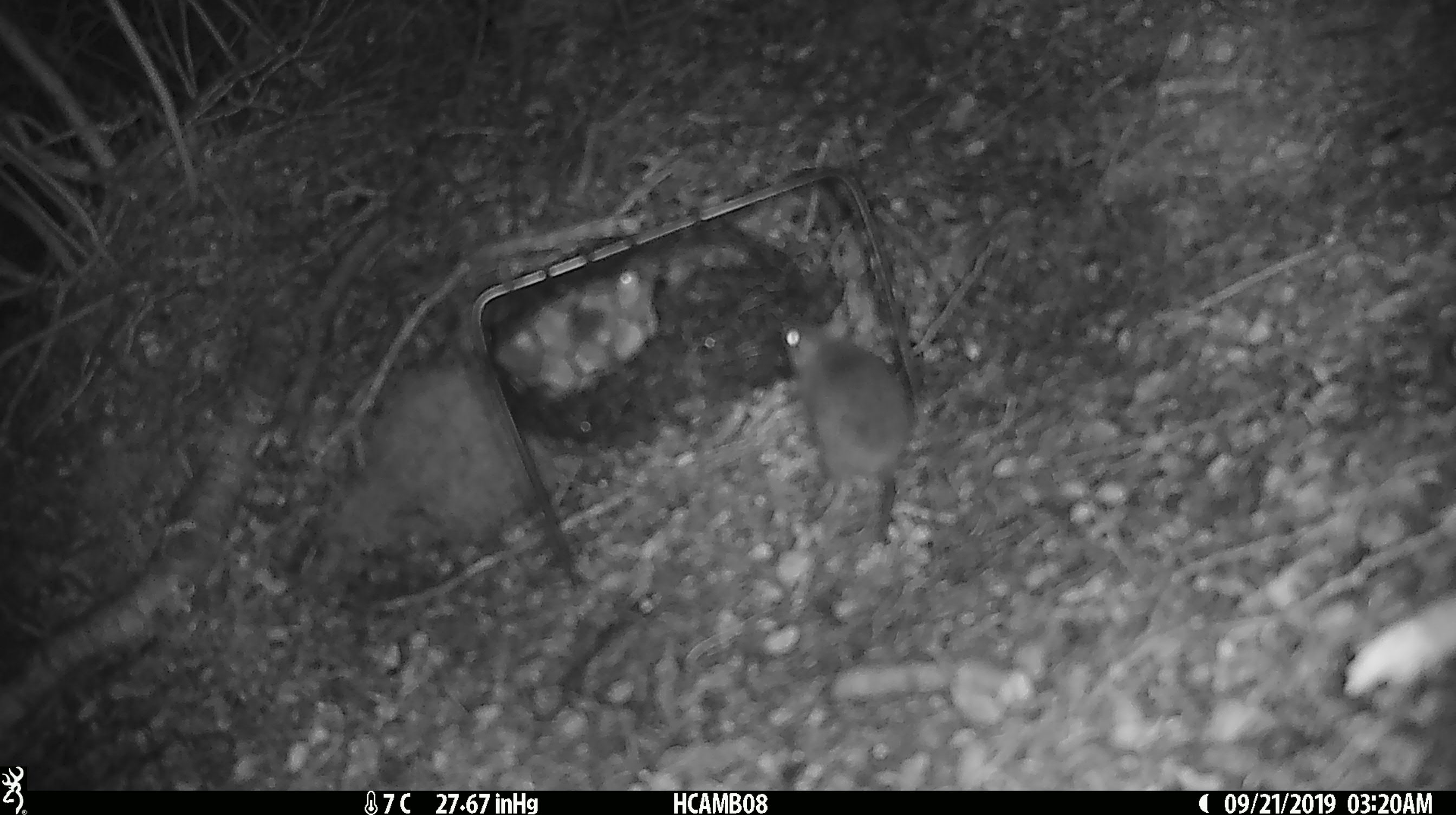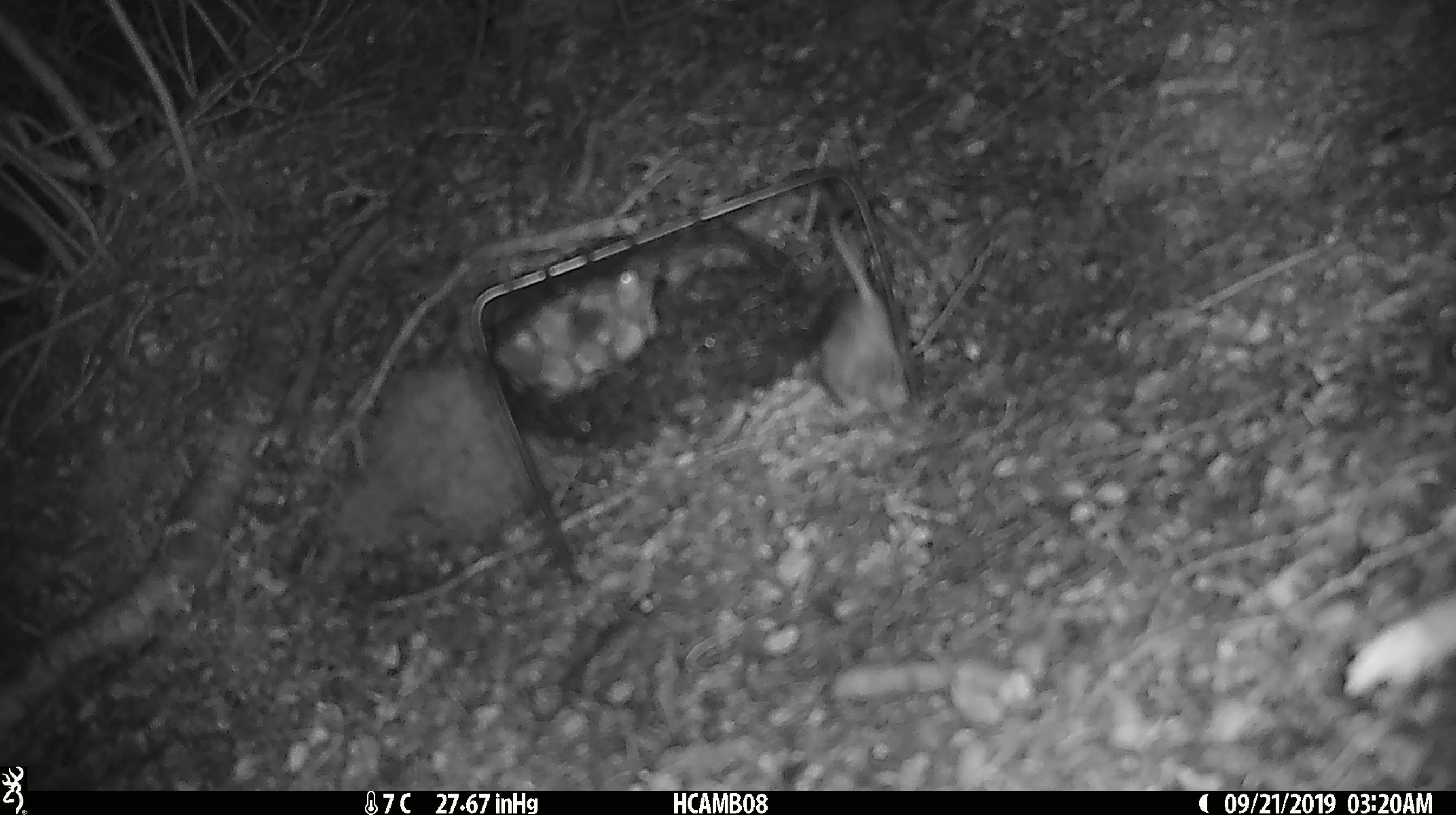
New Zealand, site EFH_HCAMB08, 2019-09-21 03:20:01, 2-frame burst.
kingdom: Animalia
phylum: Chordata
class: Mammalia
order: Rodentia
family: Muridae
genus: Mus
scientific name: Mus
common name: mouse